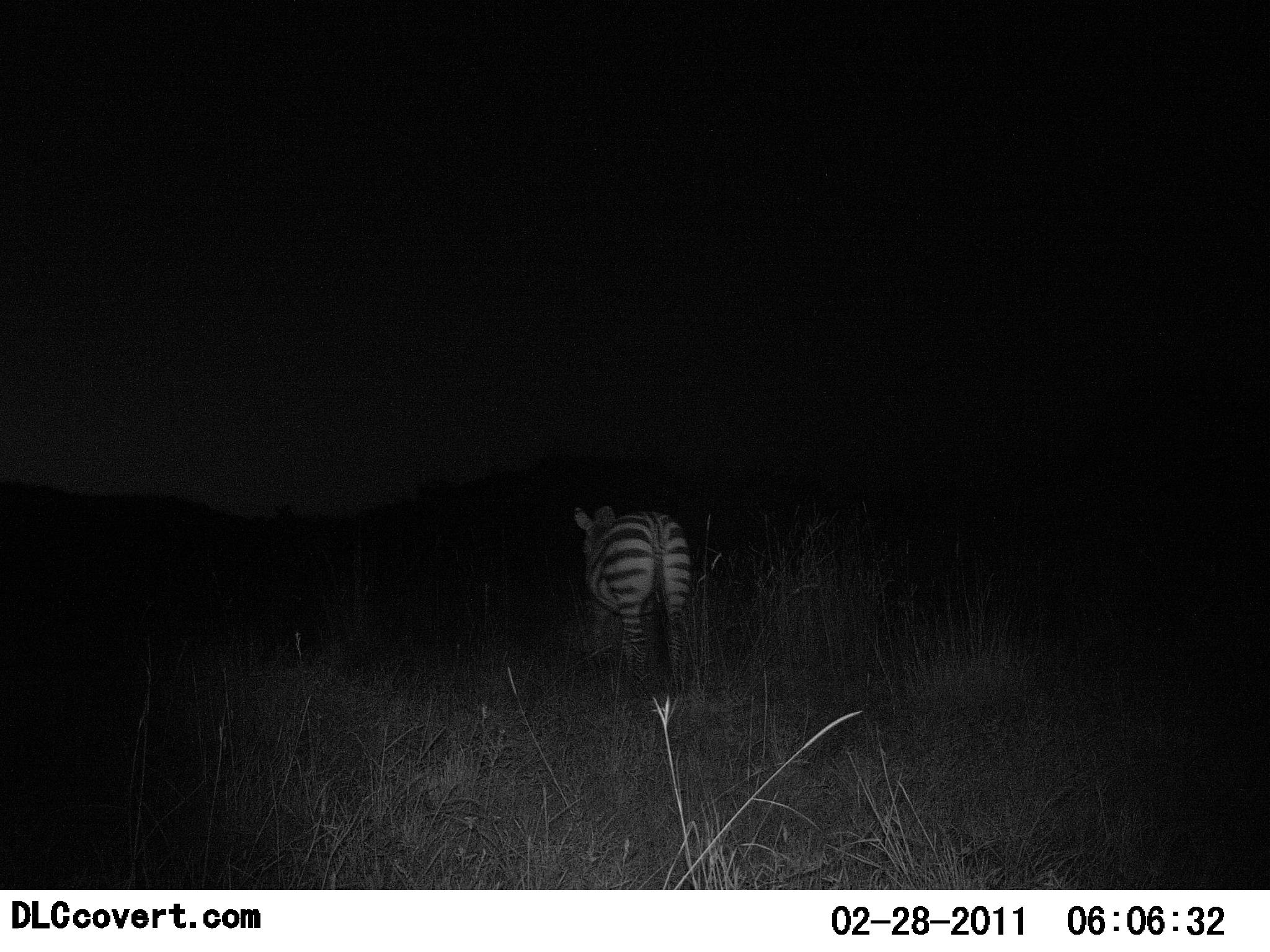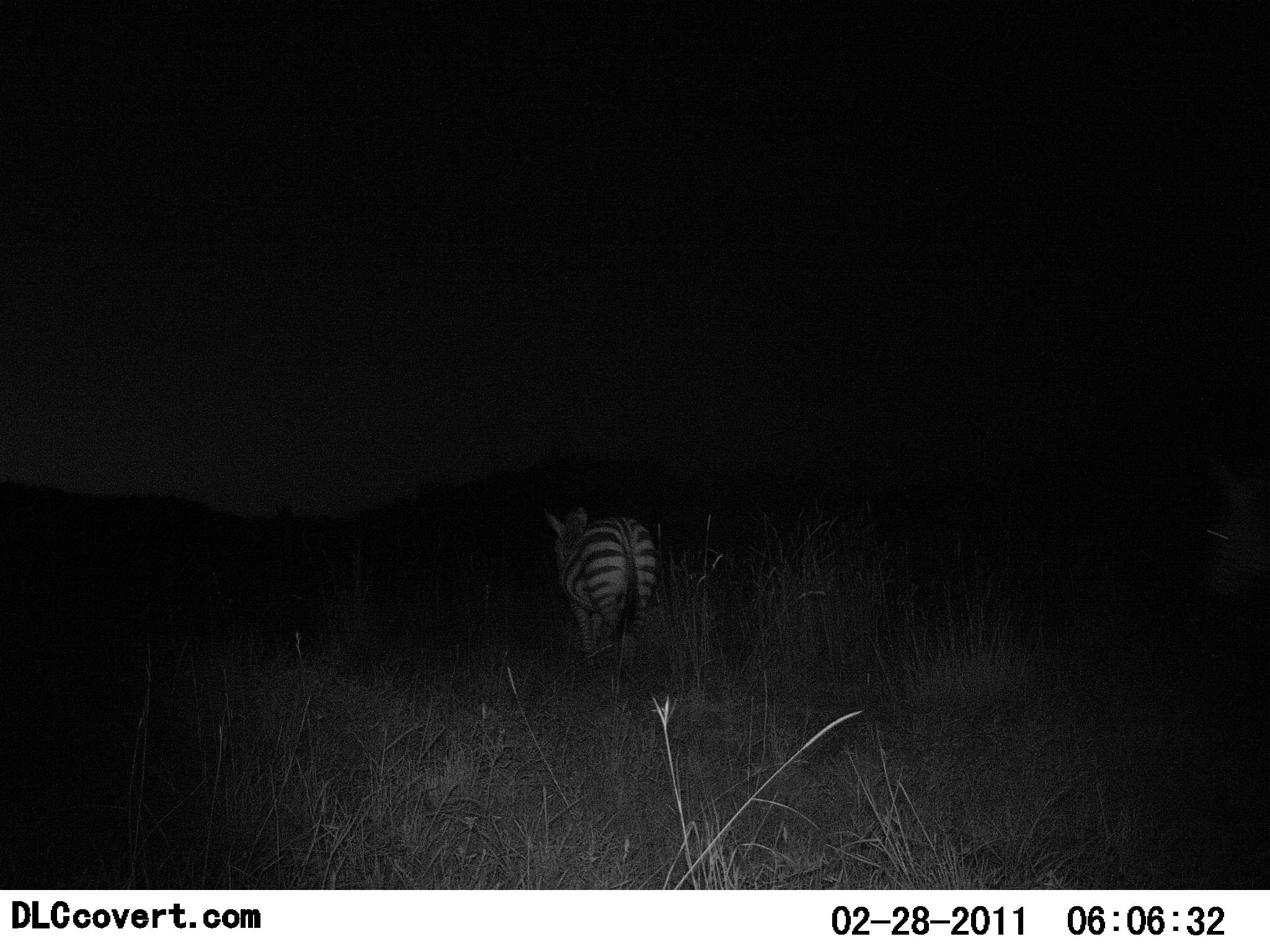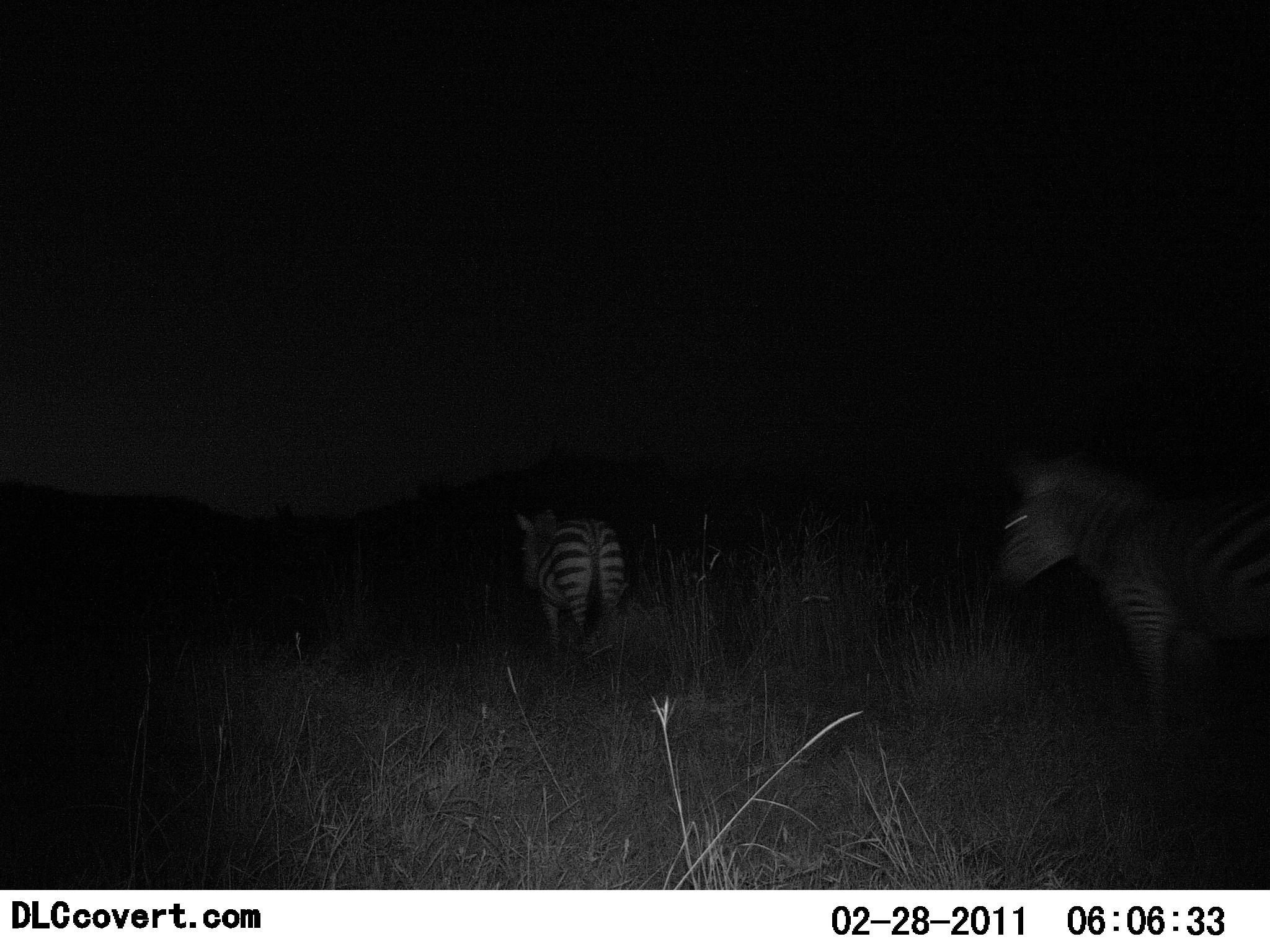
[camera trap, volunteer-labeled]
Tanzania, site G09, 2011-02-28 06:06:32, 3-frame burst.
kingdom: Animalia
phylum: Chordata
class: Mammalia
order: Perissodactyla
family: Equidae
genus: Equus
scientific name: Equus quagga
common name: plains zebra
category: zebra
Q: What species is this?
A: Zebra (plains zebra) (Equus quagga).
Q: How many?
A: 2.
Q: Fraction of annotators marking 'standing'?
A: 15%.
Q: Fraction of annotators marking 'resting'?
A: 0%.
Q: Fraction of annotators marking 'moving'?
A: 92%.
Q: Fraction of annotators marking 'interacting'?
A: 0%.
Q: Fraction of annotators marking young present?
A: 0%.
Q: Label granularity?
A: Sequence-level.